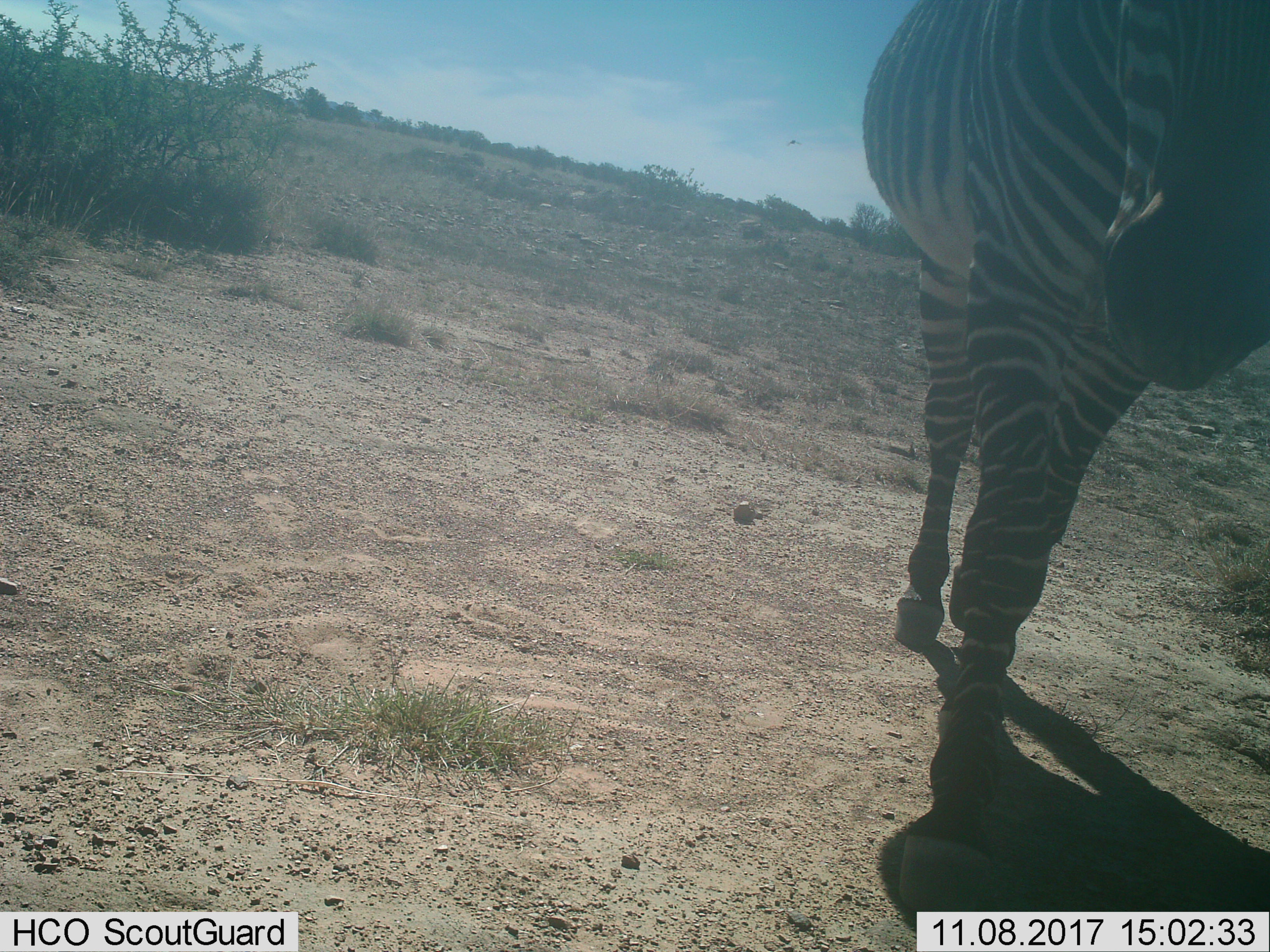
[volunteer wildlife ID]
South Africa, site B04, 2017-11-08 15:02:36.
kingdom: Animalia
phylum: Chordata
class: Mammalia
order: Perissodactyla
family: Equidae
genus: Equus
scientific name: Equus zebra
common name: mountain zebra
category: zebramountain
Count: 1.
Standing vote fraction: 30%.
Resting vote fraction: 0%.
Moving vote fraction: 70%.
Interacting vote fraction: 0%.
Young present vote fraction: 0%.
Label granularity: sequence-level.